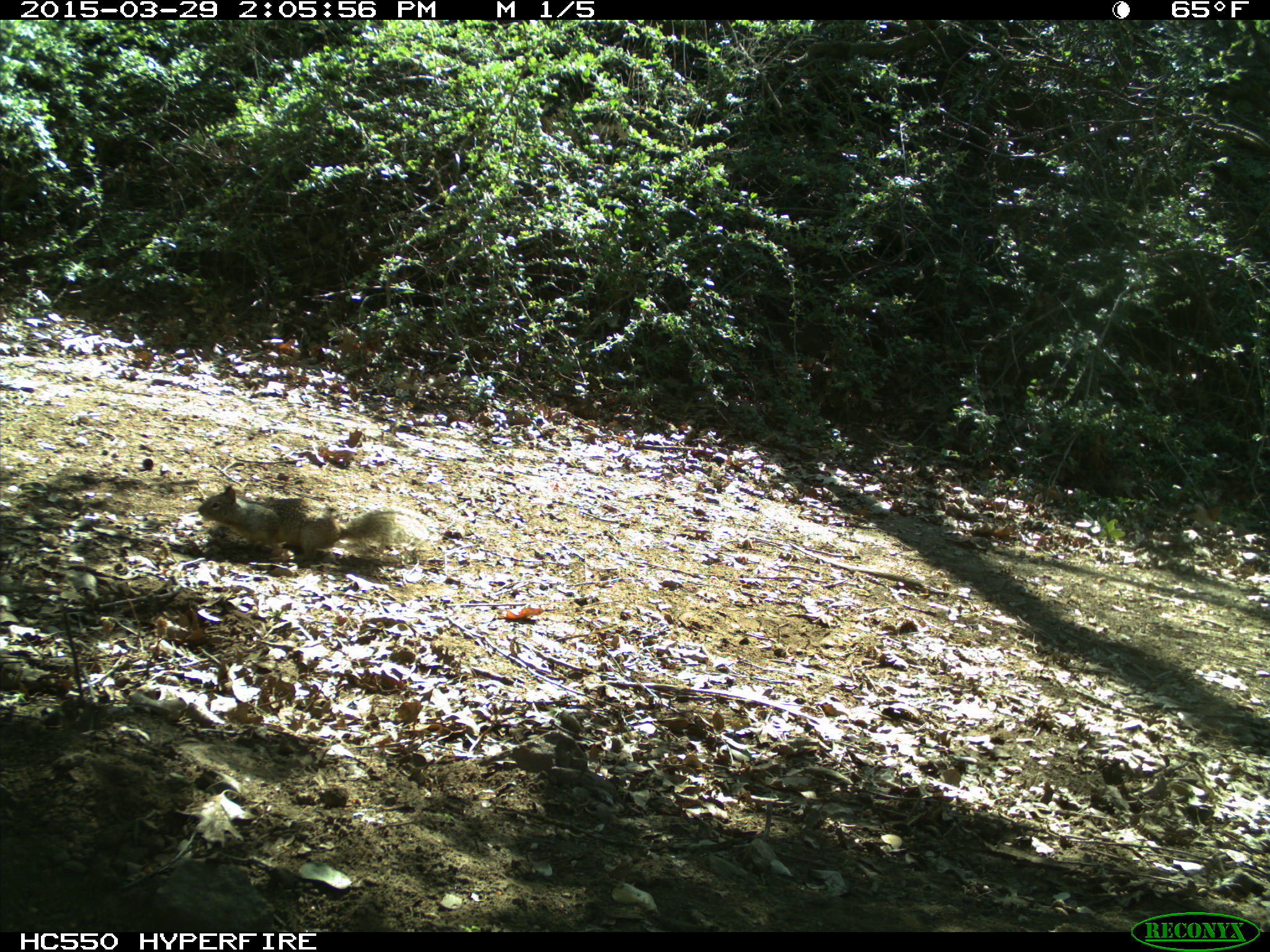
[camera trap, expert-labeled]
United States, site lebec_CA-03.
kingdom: Animalia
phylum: Chordata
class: Mammalia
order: Rodentia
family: Sciuridae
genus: Otospermophilus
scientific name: Otospermophilus beecheyi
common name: california ground squirrel